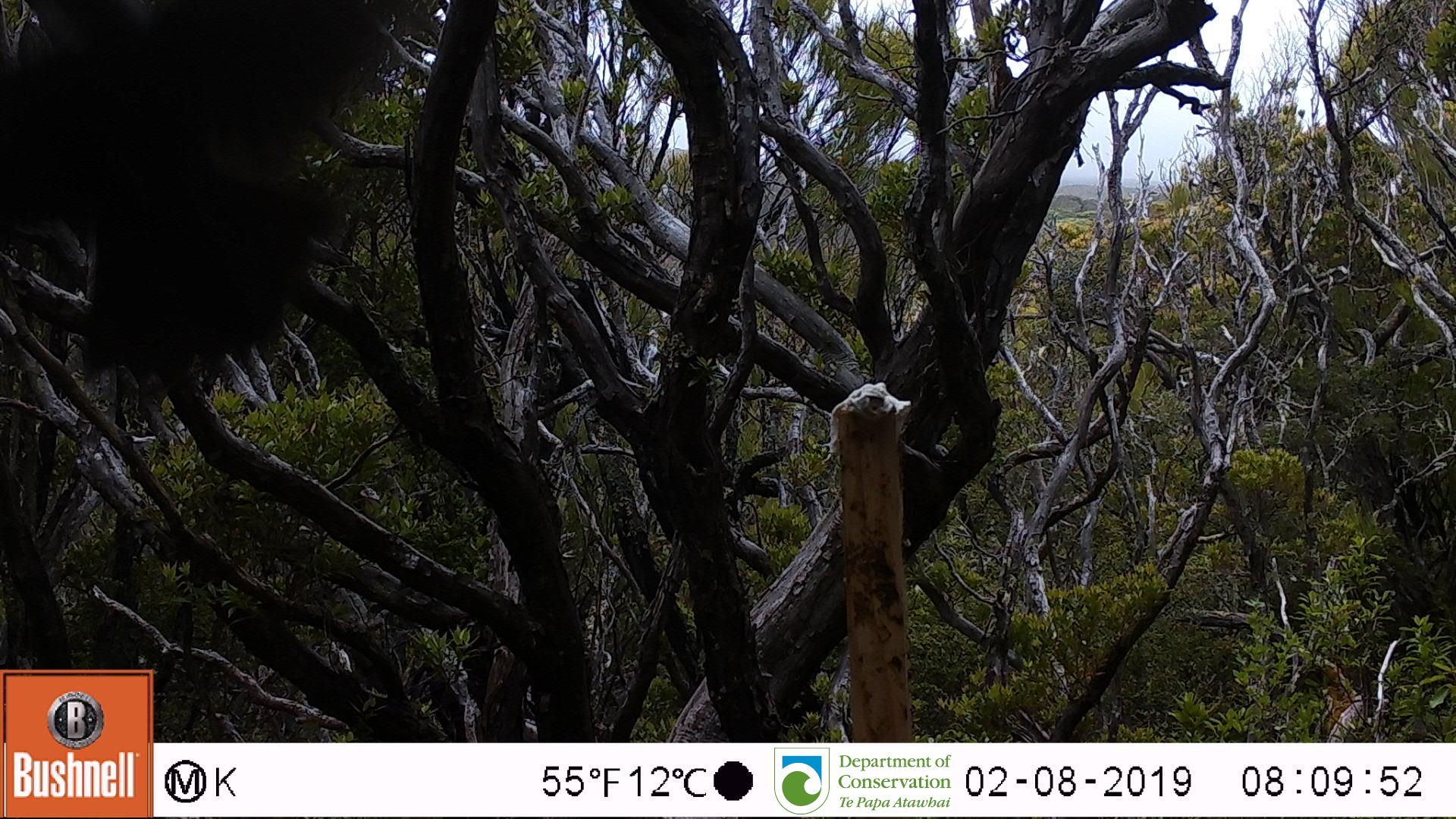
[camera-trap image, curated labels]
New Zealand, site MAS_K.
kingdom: Animalia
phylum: Chordata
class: Aves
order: Passeriformes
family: Meliphagidae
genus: Prosthemadera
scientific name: Prosthemadera novaeseelandiae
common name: tui